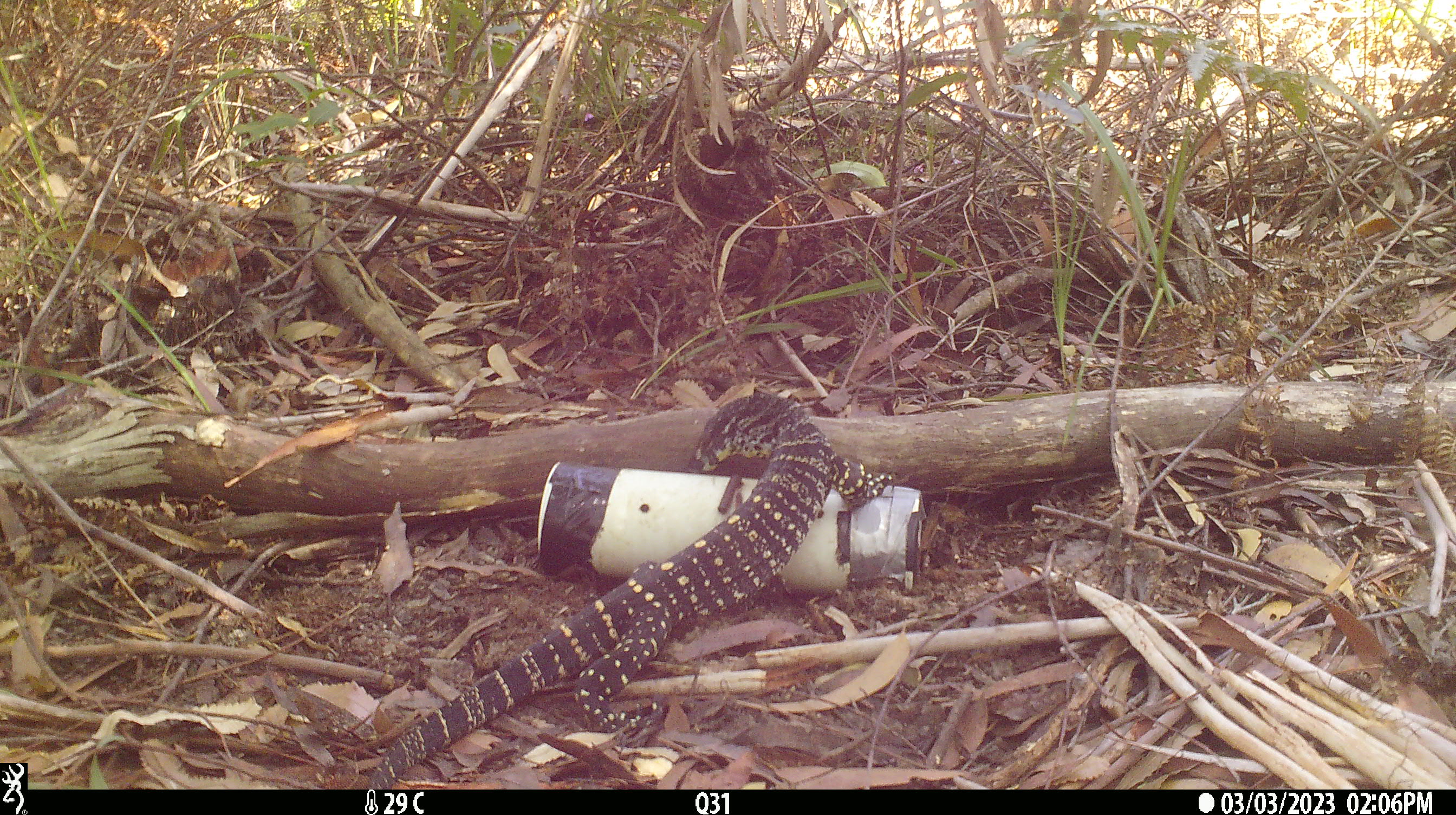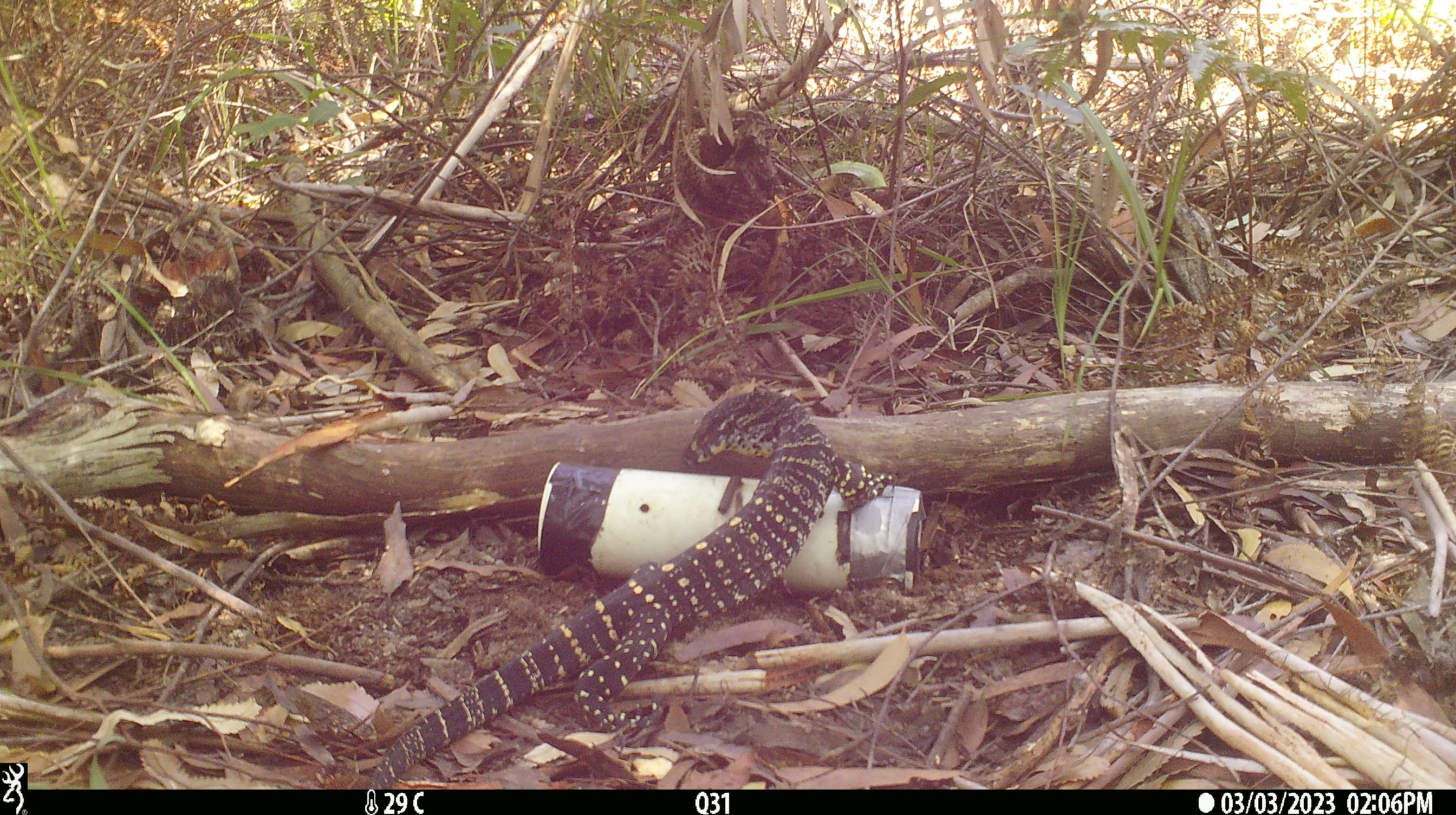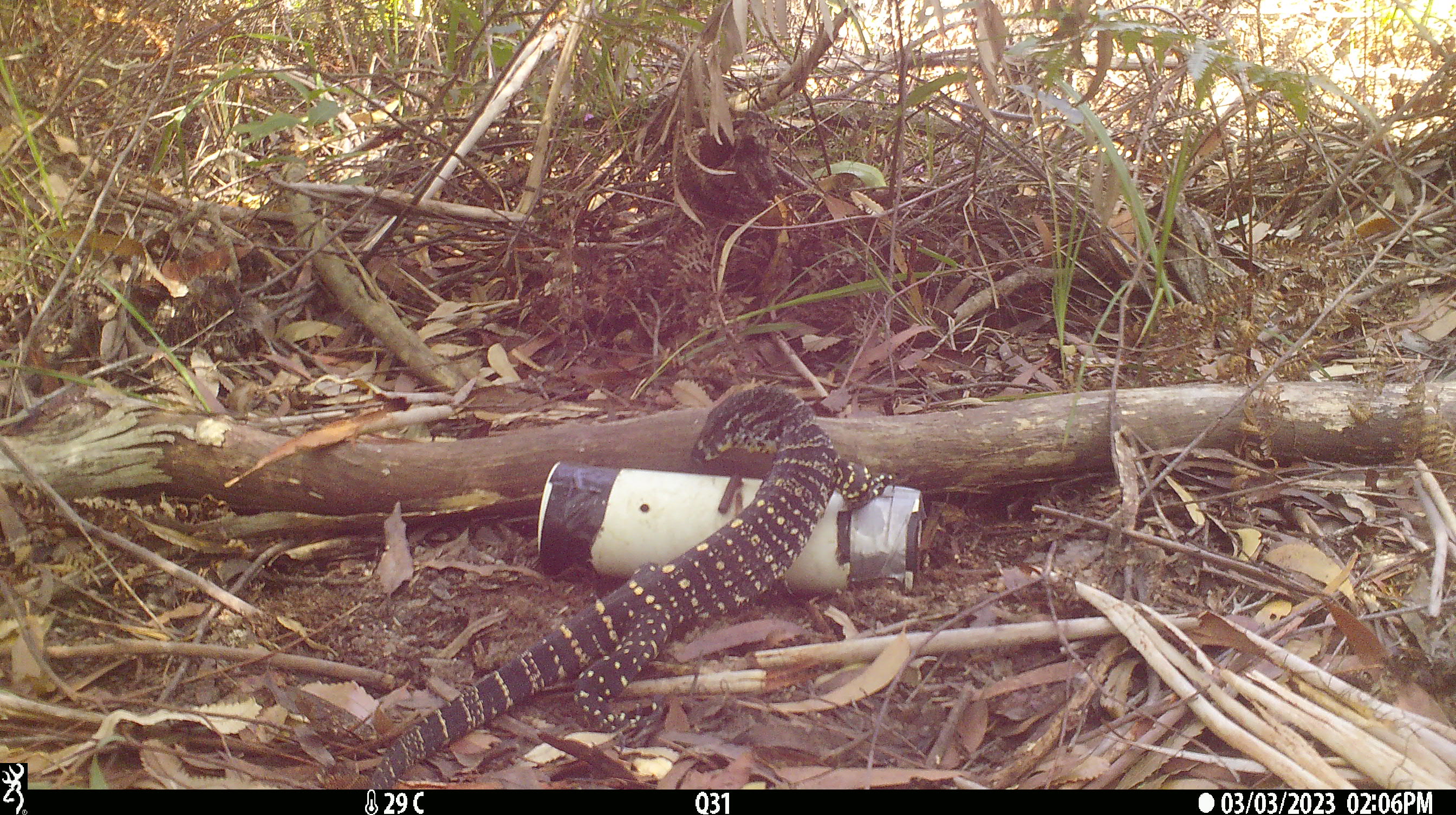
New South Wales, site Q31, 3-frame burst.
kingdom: Animalia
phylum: Chordata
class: Reptilia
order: Squamata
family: Varanidae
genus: Varanus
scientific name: Varanus varius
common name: lace monitor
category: goanna